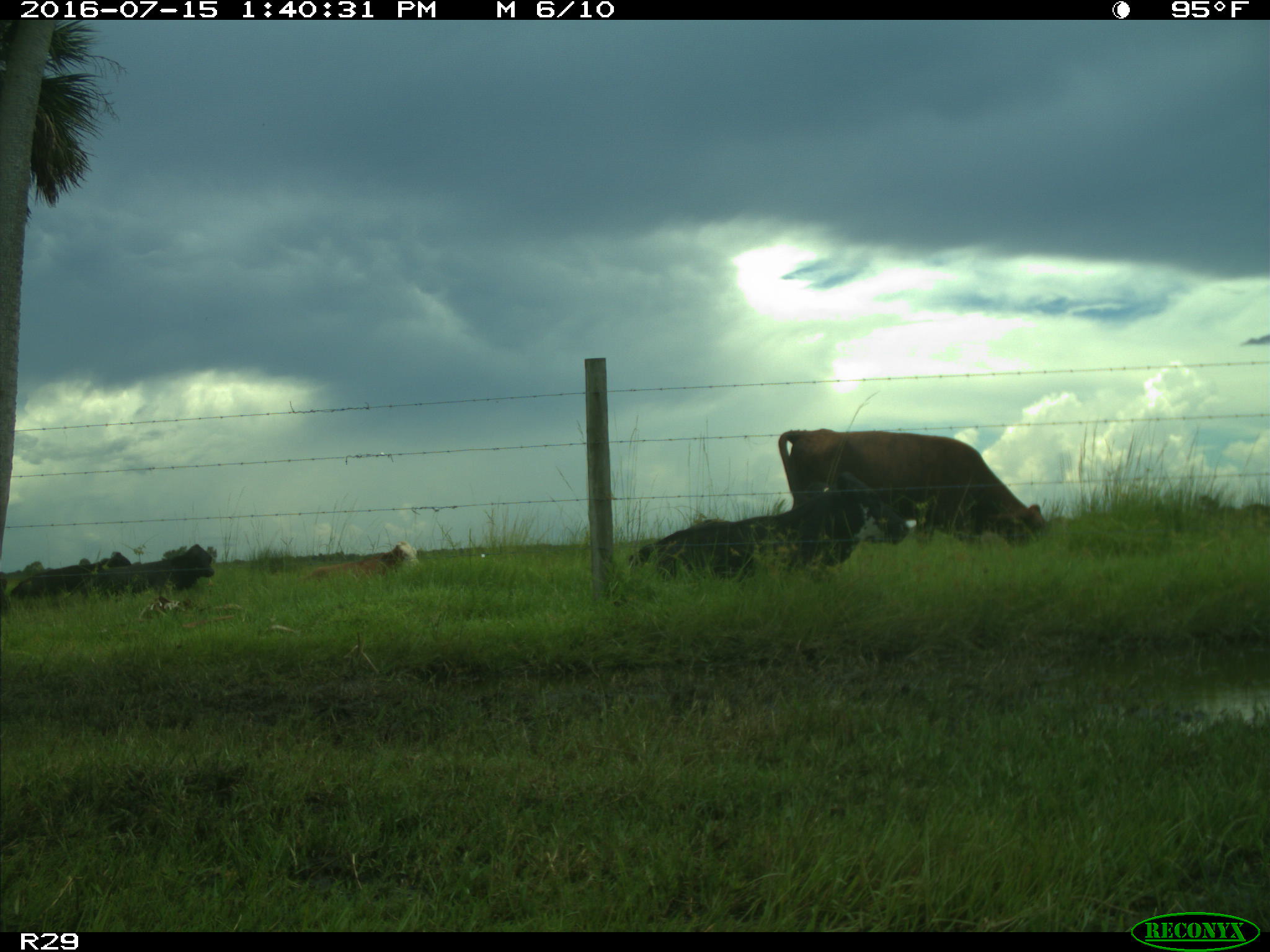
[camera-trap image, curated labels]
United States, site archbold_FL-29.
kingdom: Animalia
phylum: Chordata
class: Mammalia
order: Artiodactyla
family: Bovidae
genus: Bos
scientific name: Bos taurus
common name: domestic cow